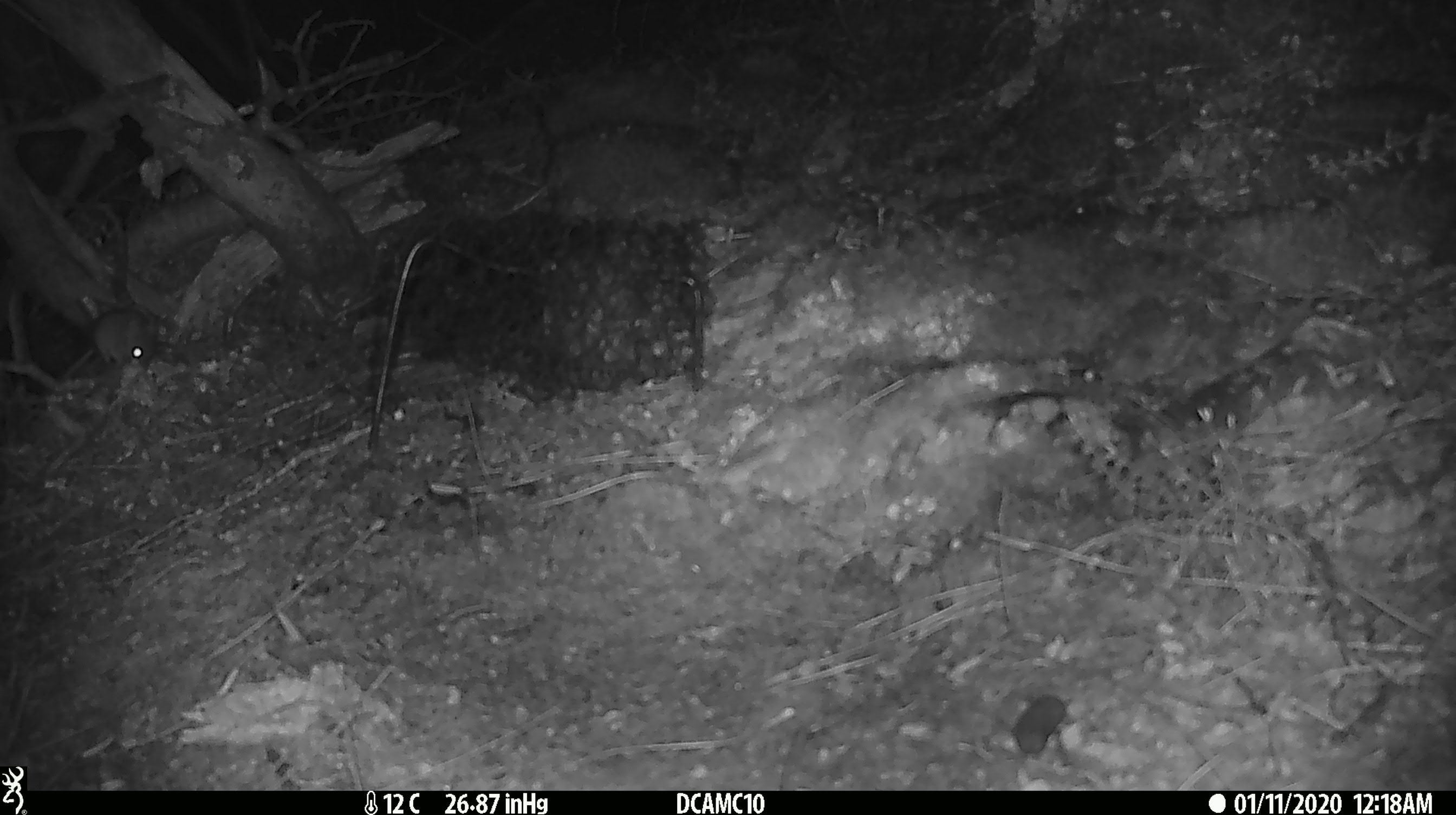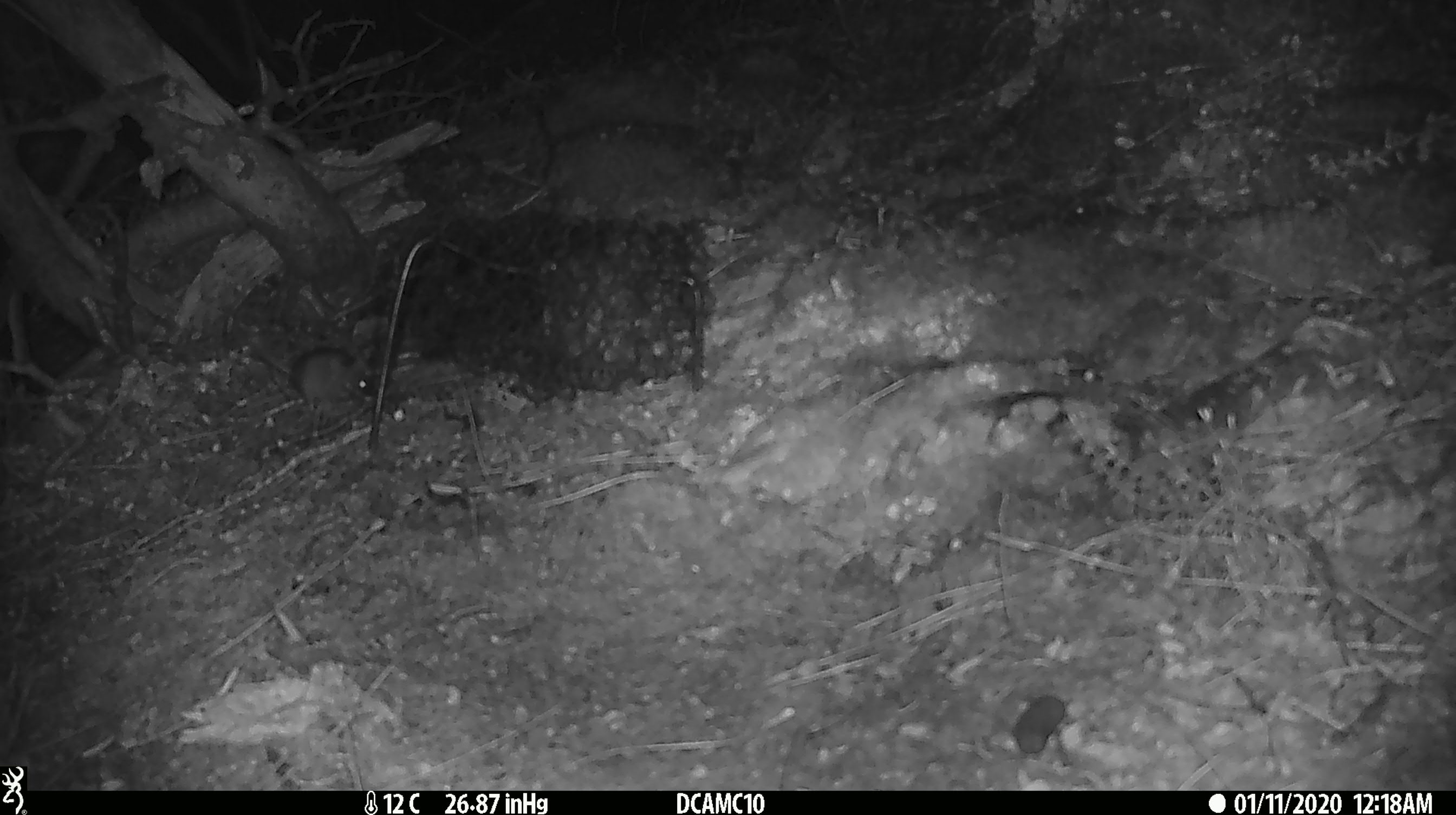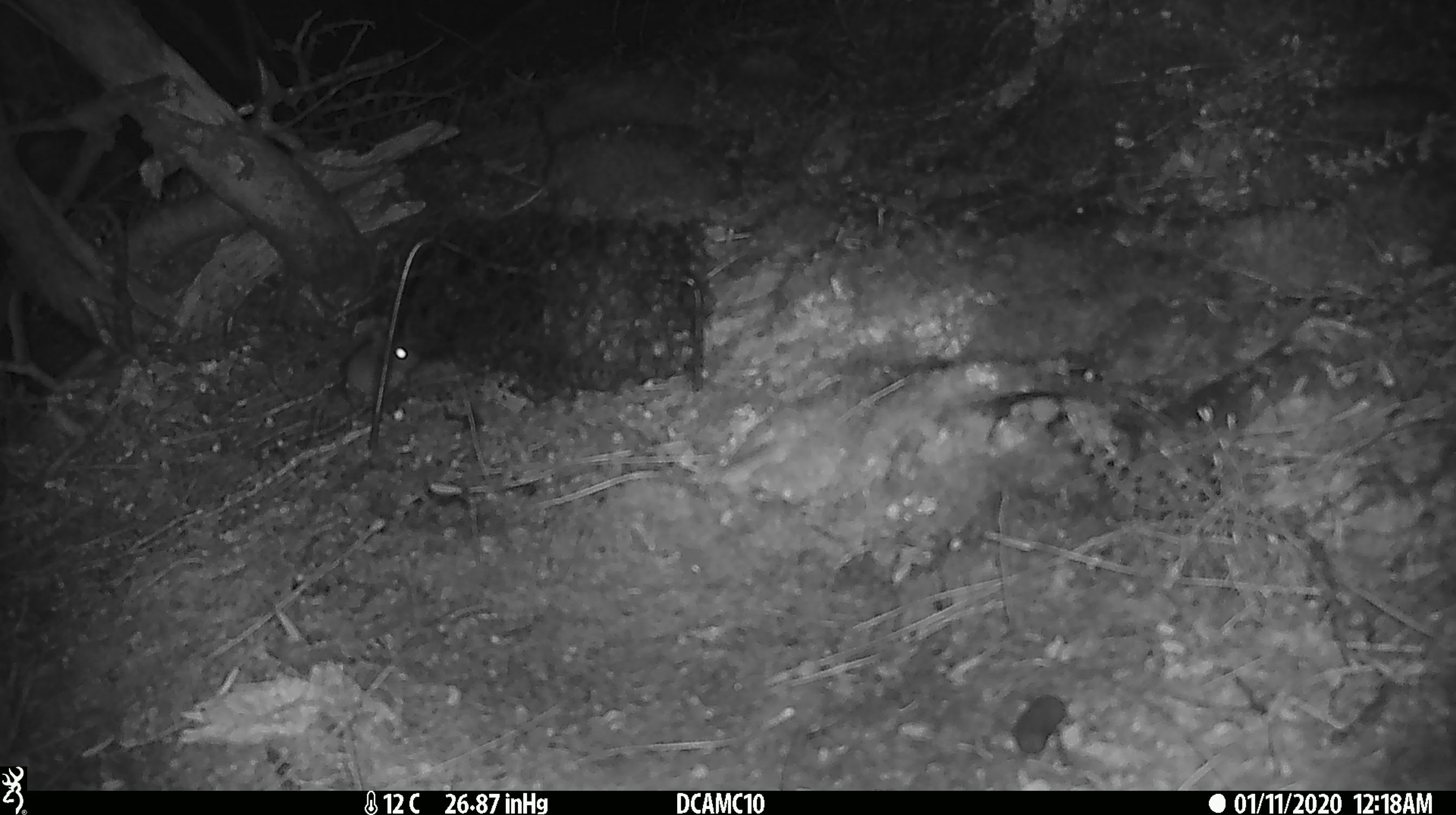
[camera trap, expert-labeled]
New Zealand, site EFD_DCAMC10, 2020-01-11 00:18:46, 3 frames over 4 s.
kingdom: Animalia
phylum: Chordata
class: Mammalia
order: Rodentia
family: Muridae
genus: Mus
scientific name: Mus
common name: mouse